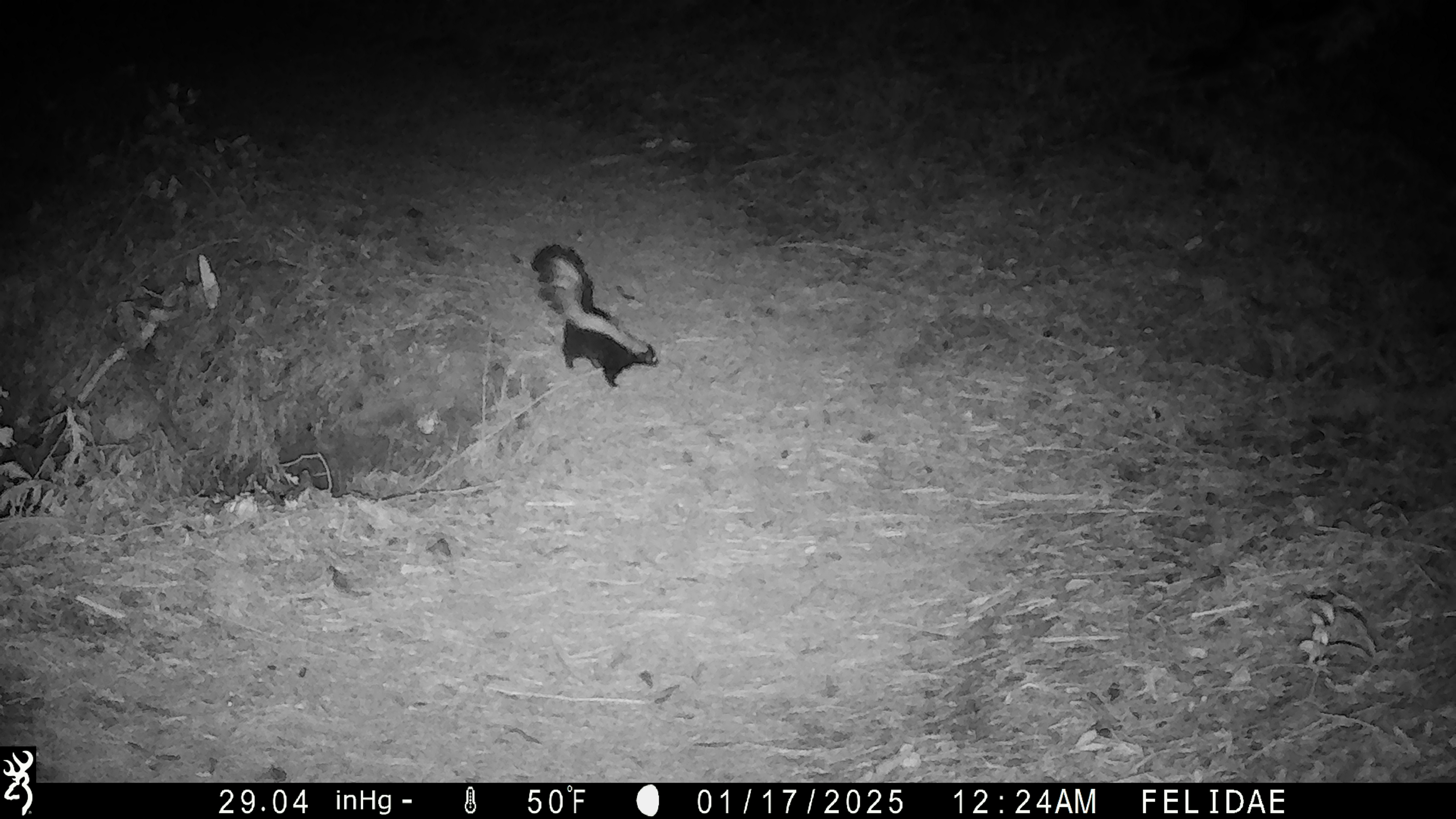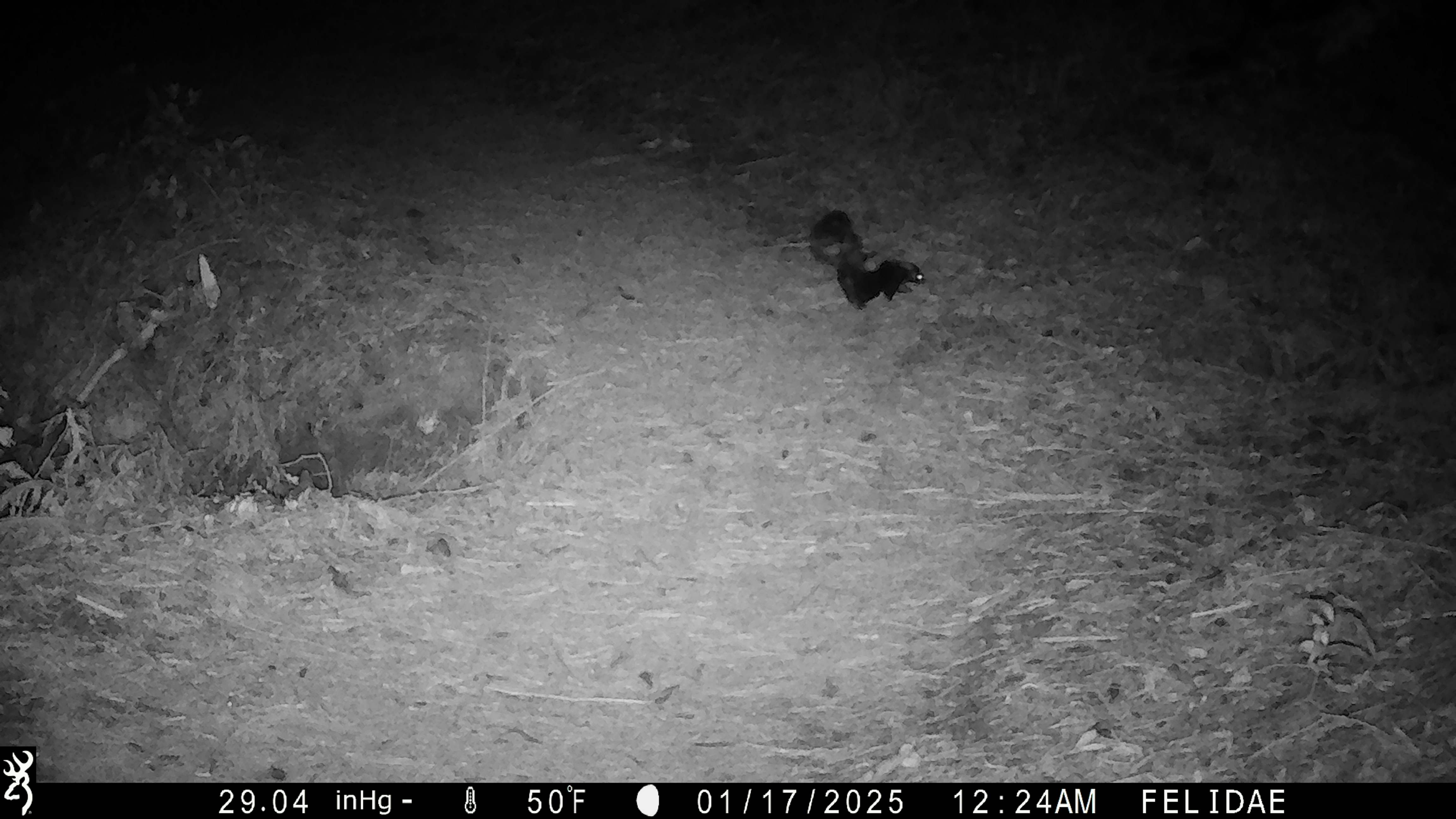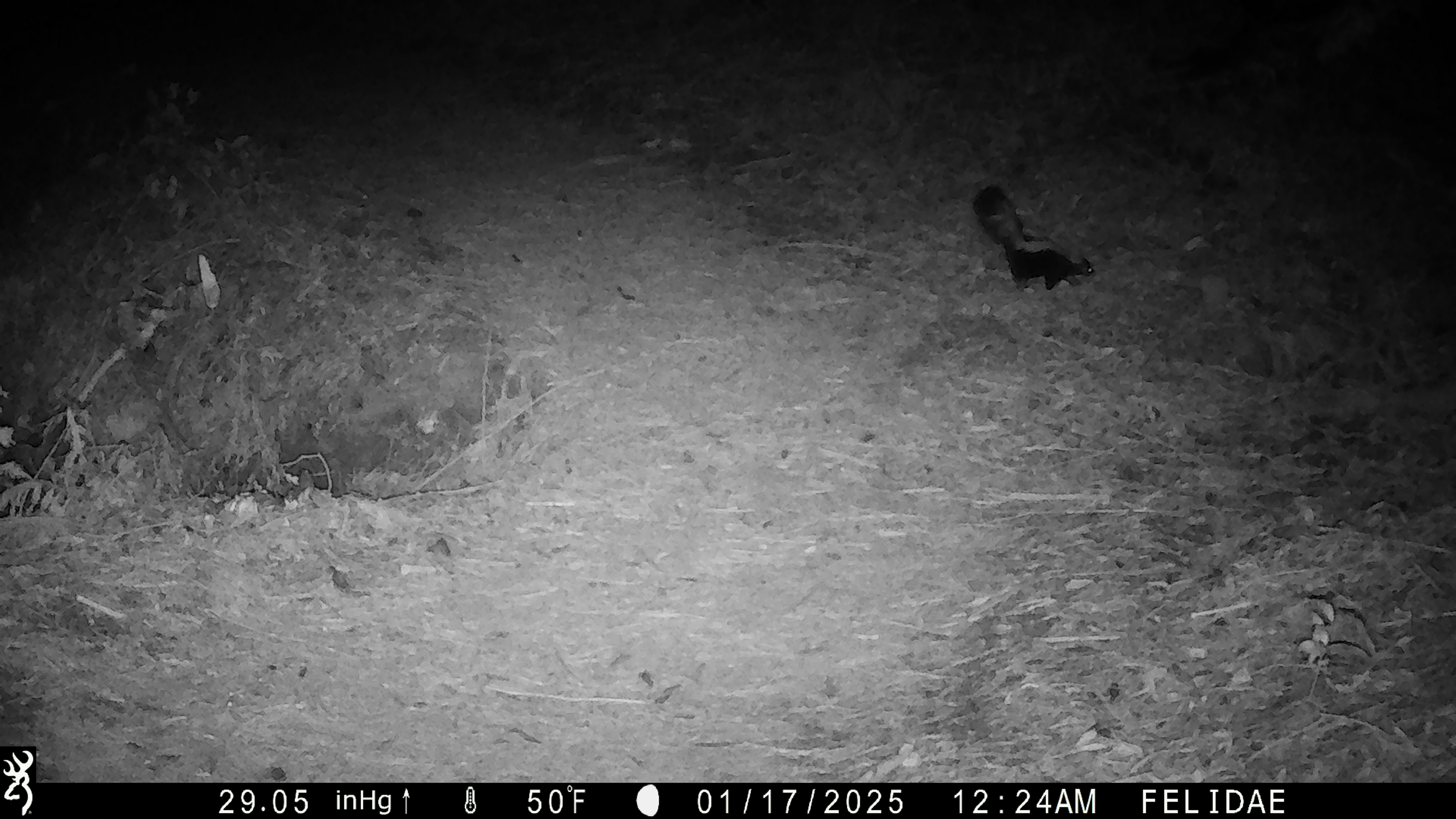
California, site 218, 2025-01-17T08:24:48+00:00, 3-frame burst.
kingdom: Animalia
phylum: Chordata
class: Mammalia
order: Carnivora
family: Mephitidae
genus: Mephitis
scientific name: Mephitis mephitis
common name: striped skunk